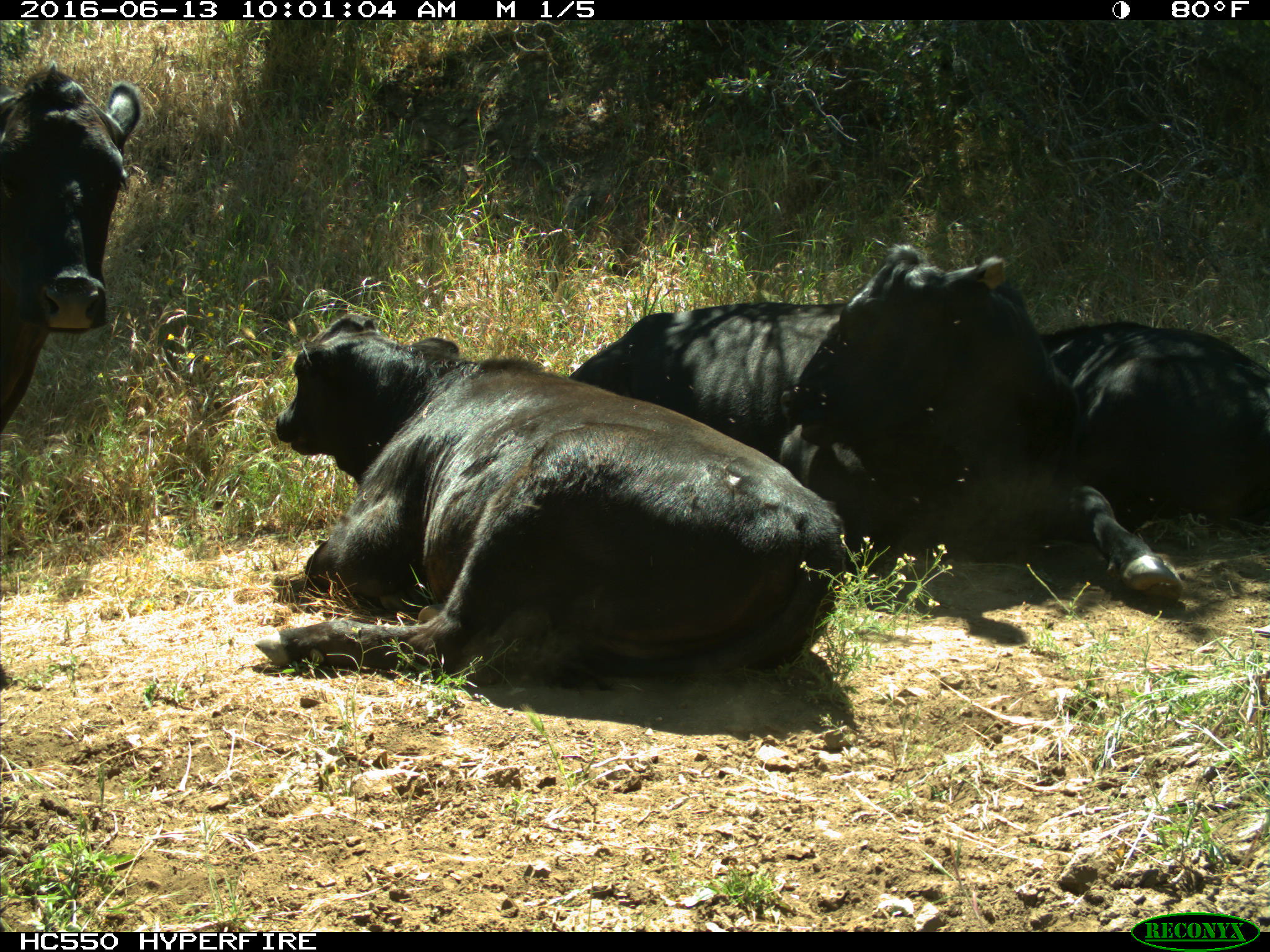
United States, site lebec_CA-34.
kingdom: Animalia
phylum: Chordata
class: Mammalia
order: Artiodactyla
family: Bovidae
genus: Bos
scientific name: Bos taurus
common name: domestic cow